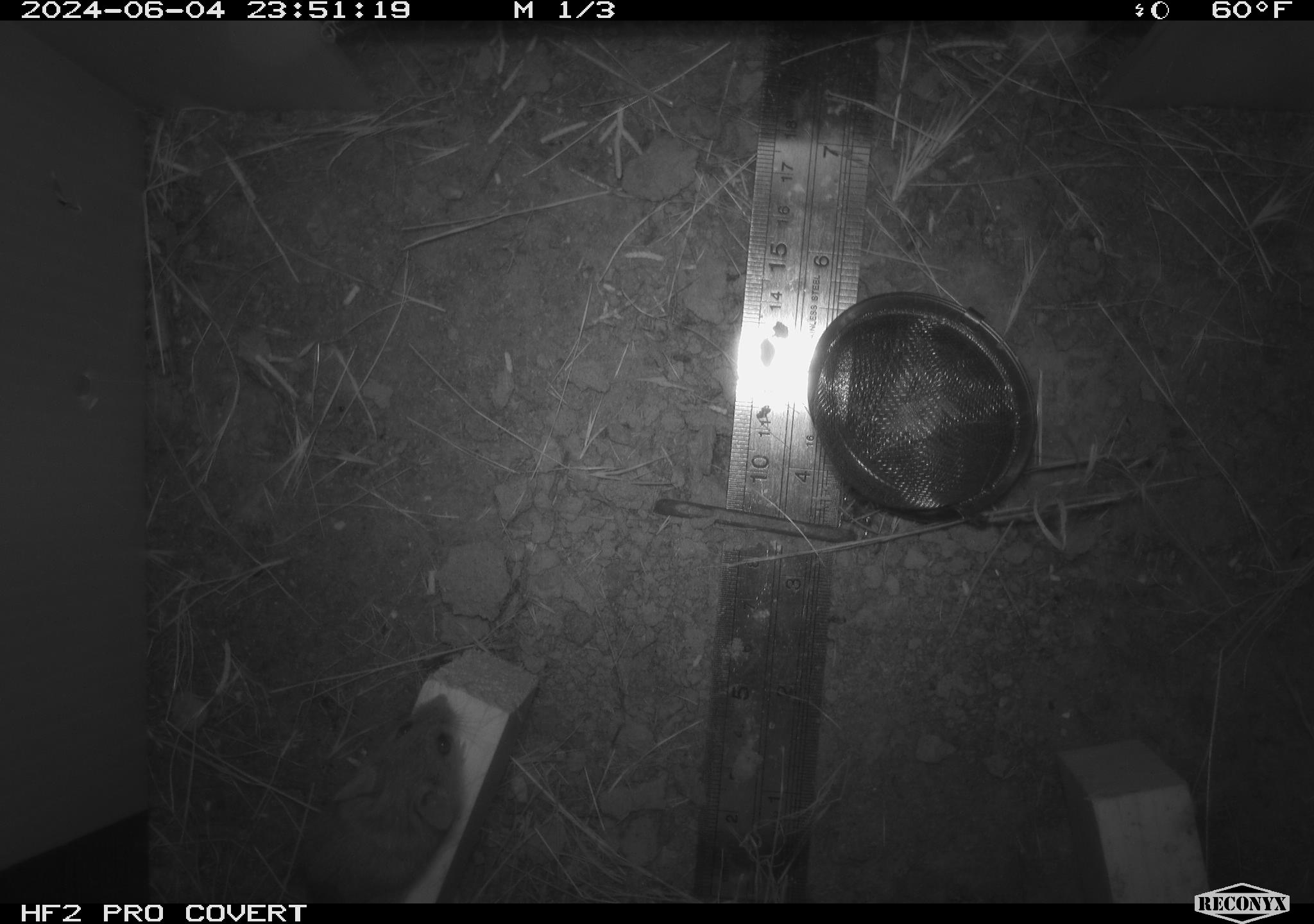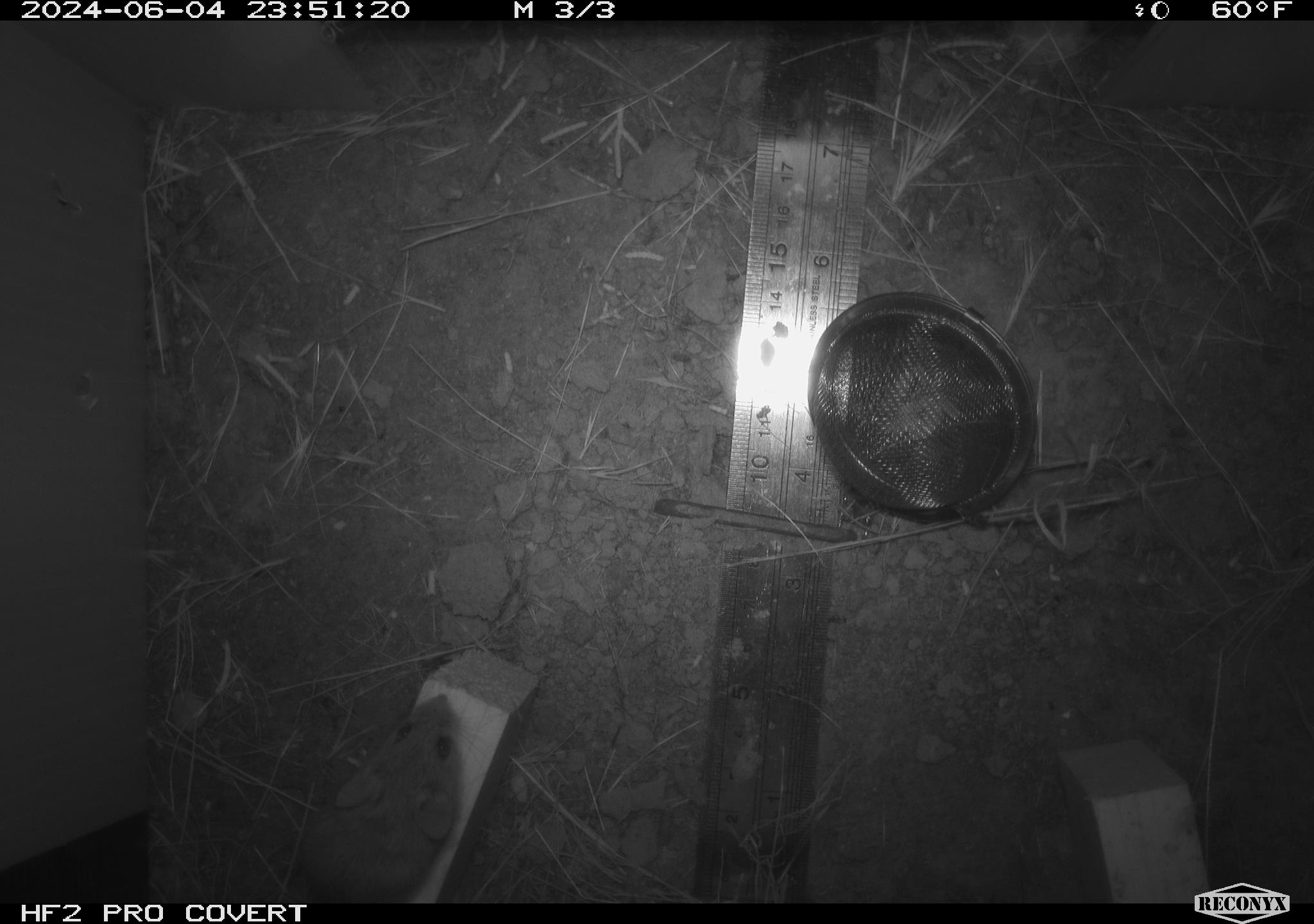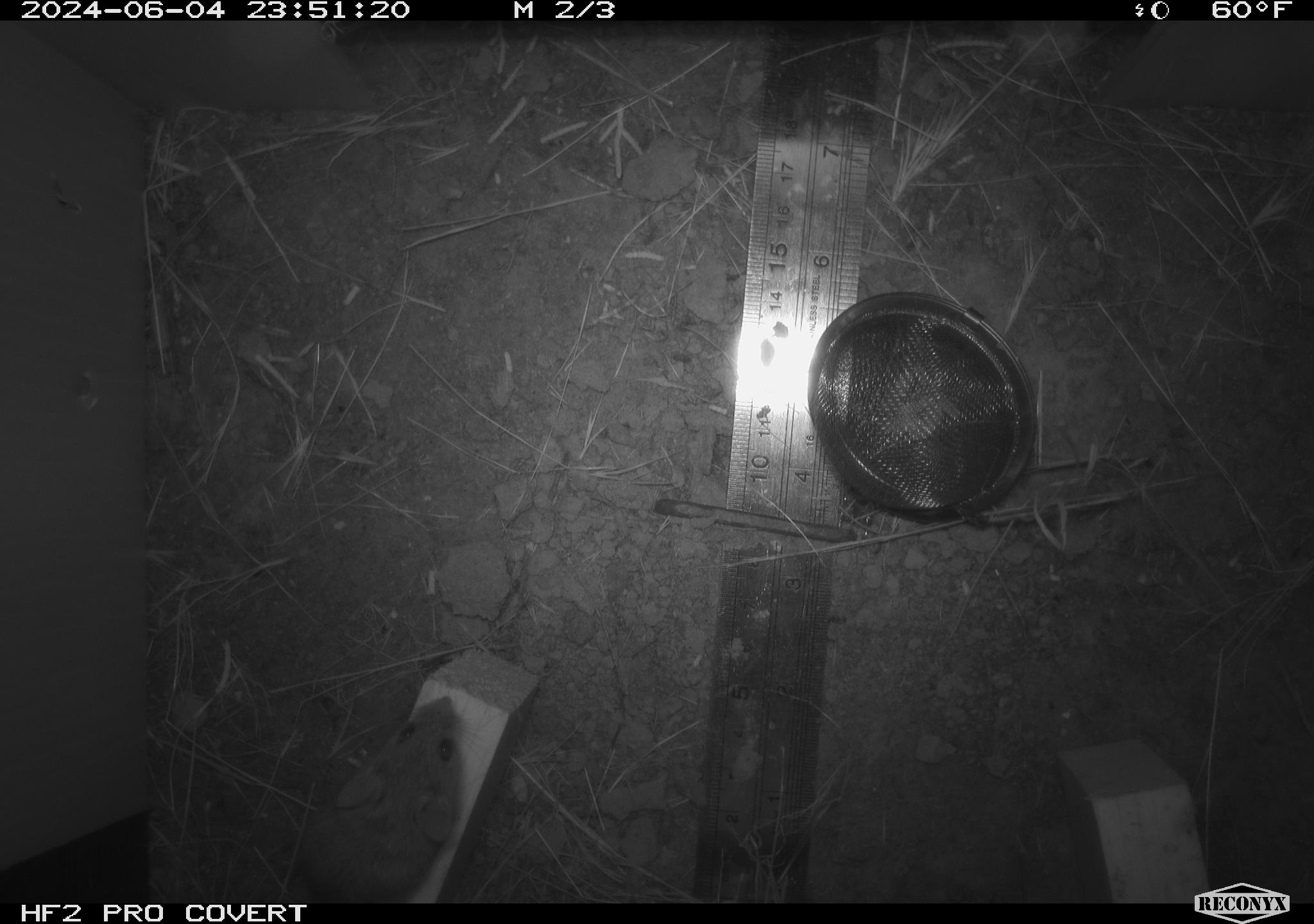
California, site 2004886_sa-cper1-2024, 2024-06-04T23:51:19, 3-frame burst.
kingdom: Animalia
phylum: Chordata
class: Mammalia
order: Rodentia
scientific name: Rodentia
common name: rodent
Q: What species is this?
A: Rodent (Rodentia).